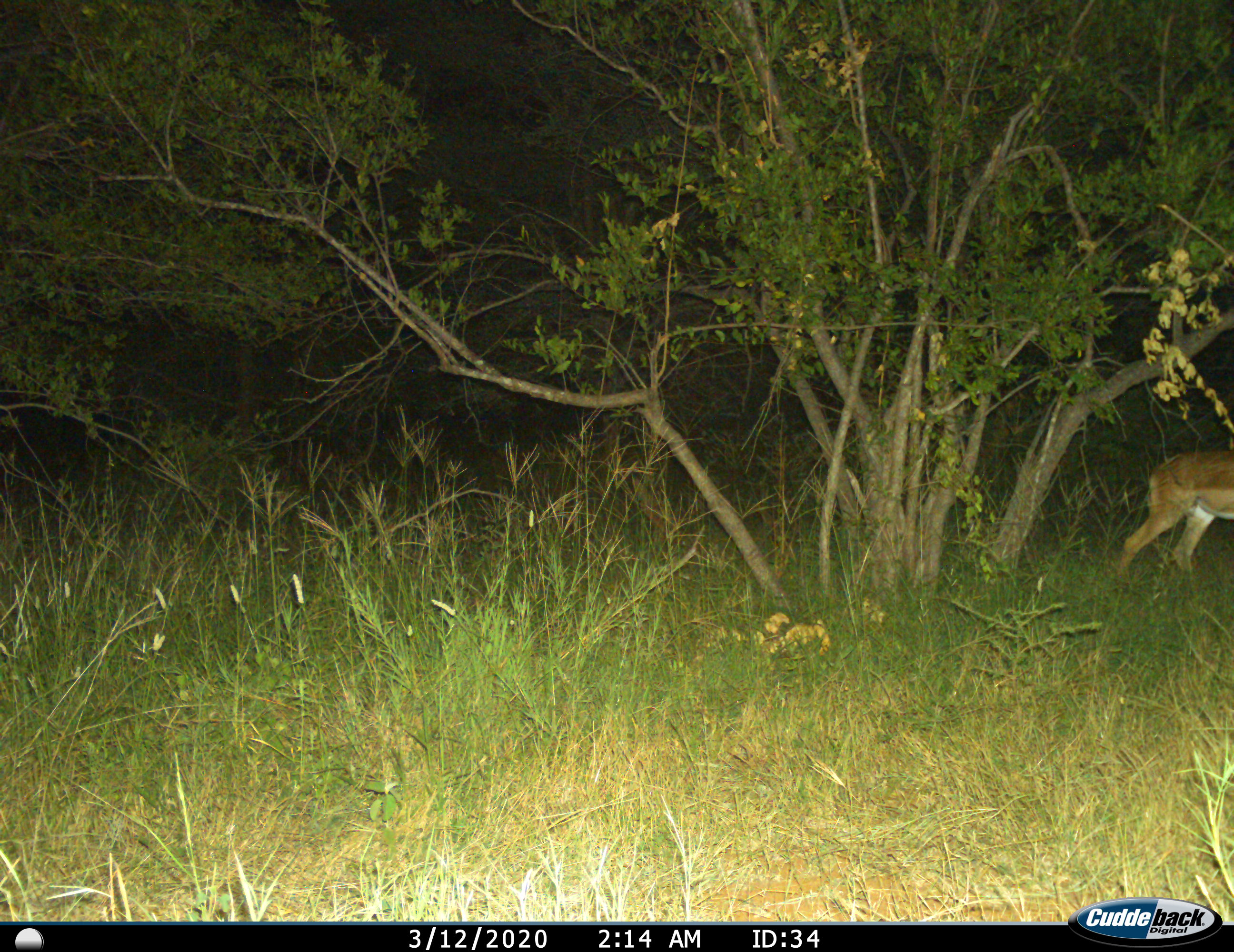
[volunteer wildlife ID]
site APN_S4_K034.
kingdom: Animalia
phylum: Chordata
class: Mammalia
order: Artiodactyla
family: Bovidae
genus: Aepyceros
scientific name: Aepyceros melampus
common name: impala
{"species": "impala (Aepyceros melampus)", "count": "1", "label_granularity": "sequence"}